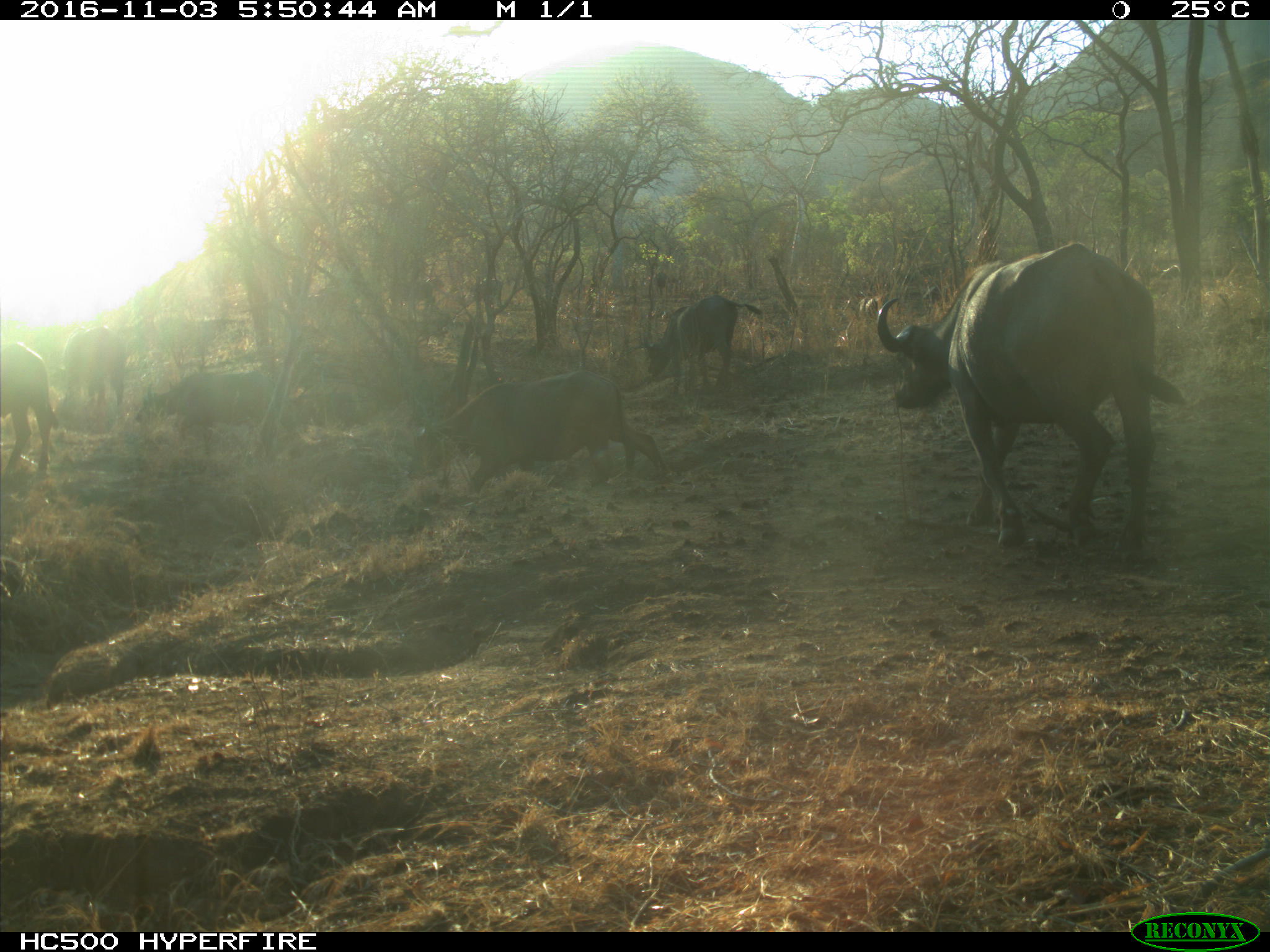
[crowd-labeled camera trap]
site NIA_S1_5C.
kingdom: Animalia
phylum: Chordata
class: Mammalia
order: Artiodactyla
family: Bovidae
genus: Syncerus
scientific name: Syncerus caffer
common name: african buffalo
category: buffalo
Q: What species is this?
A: Buffalo (african buffalo) (Syncerus caffer).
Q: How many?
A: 6.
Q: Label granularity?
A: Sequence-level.